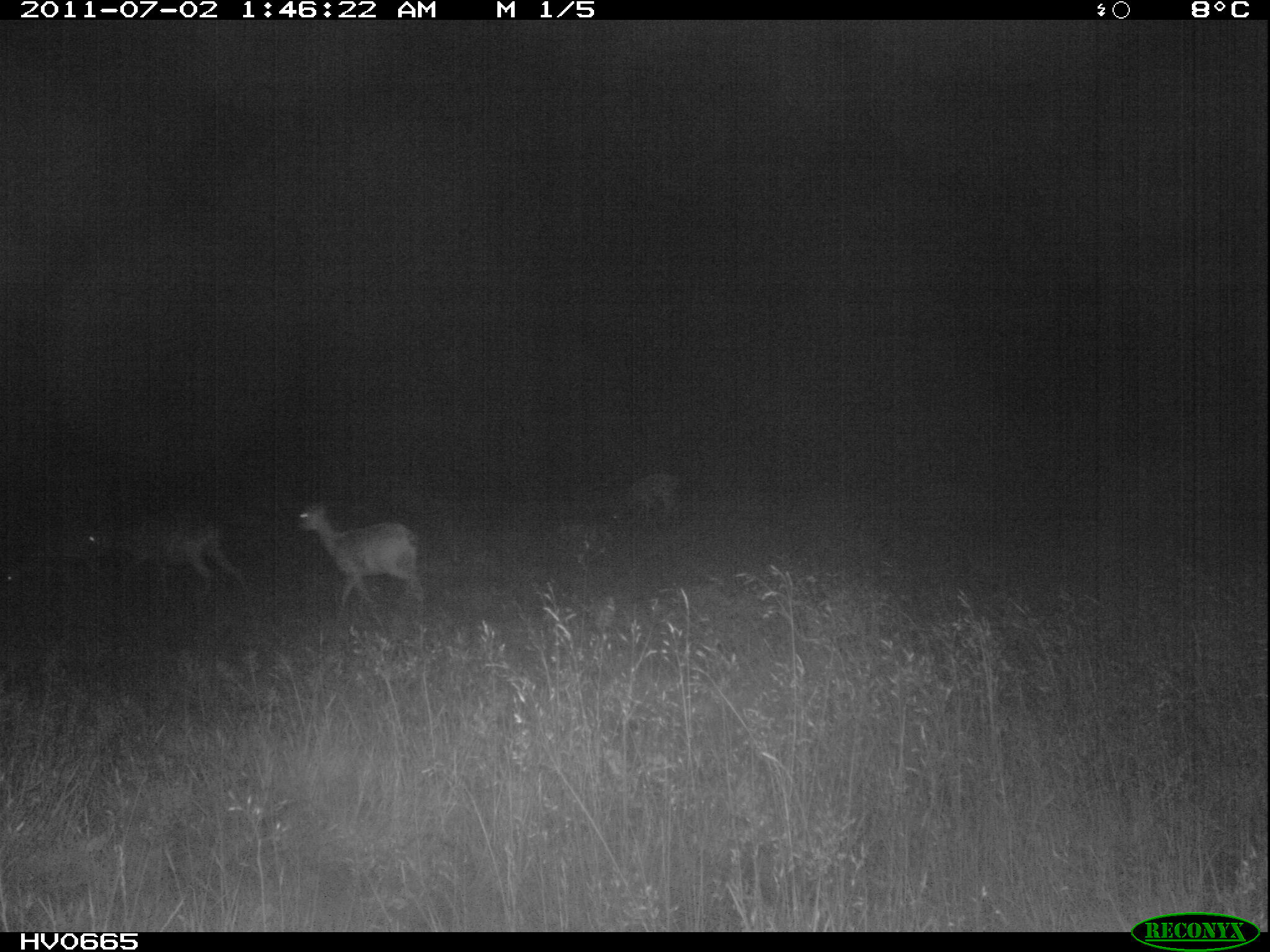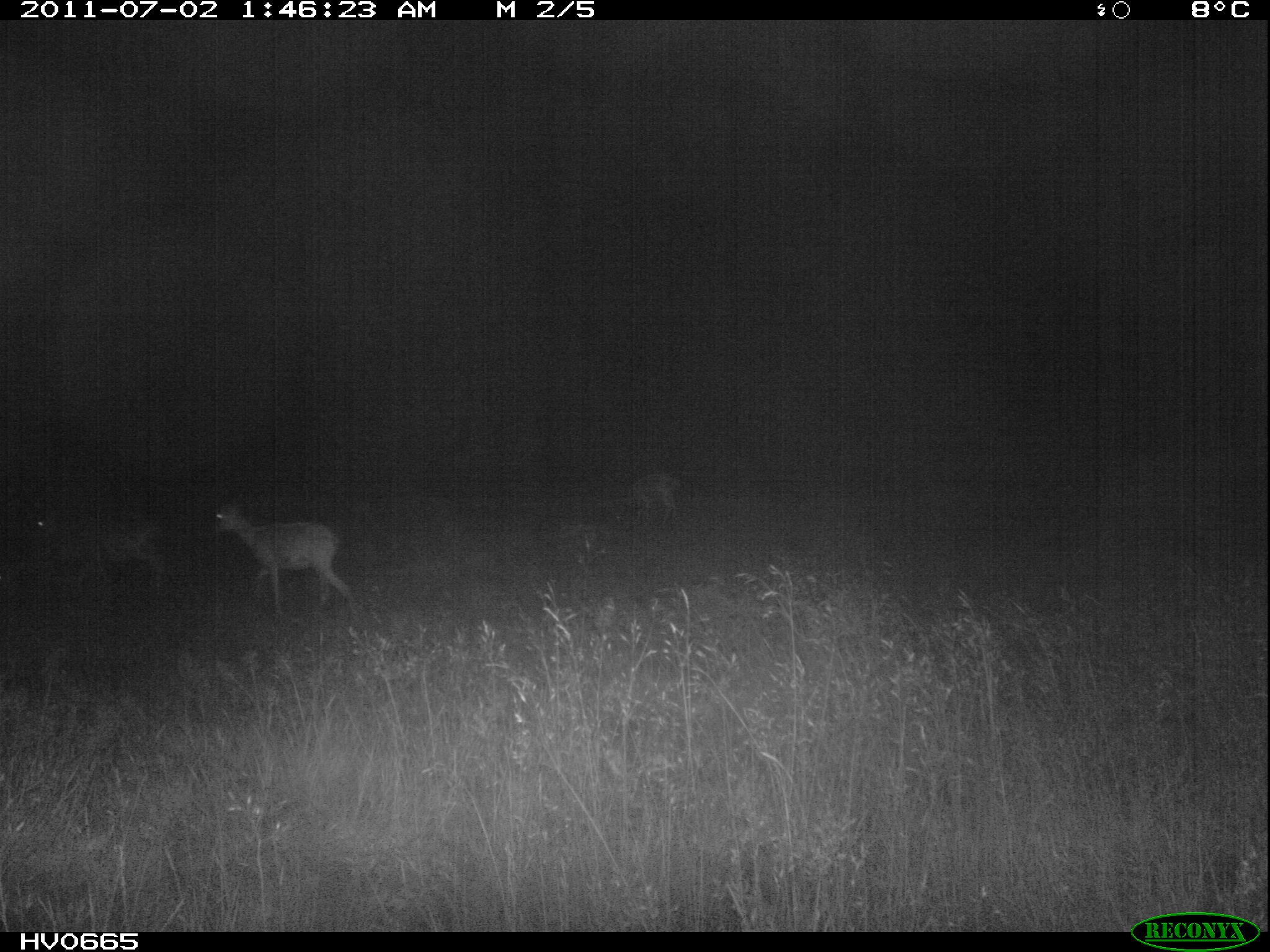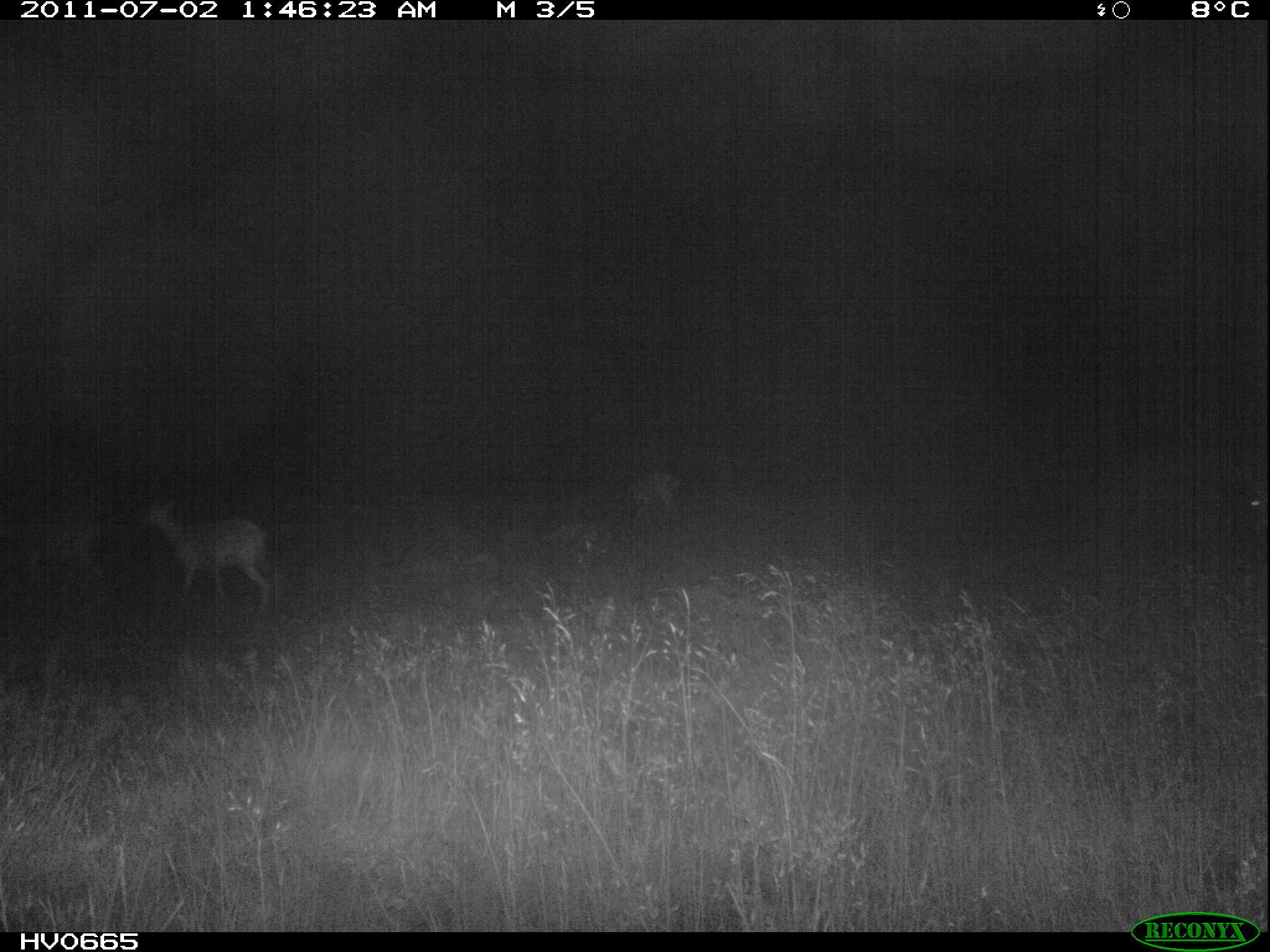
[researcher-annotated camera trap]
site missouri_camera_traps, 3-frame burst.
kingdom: Animalia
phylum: Chordata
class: Mammalia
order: Artiodactyla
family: Bovidae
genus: Ovis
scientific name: Ovis ammon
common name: mouflon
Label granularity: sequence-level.